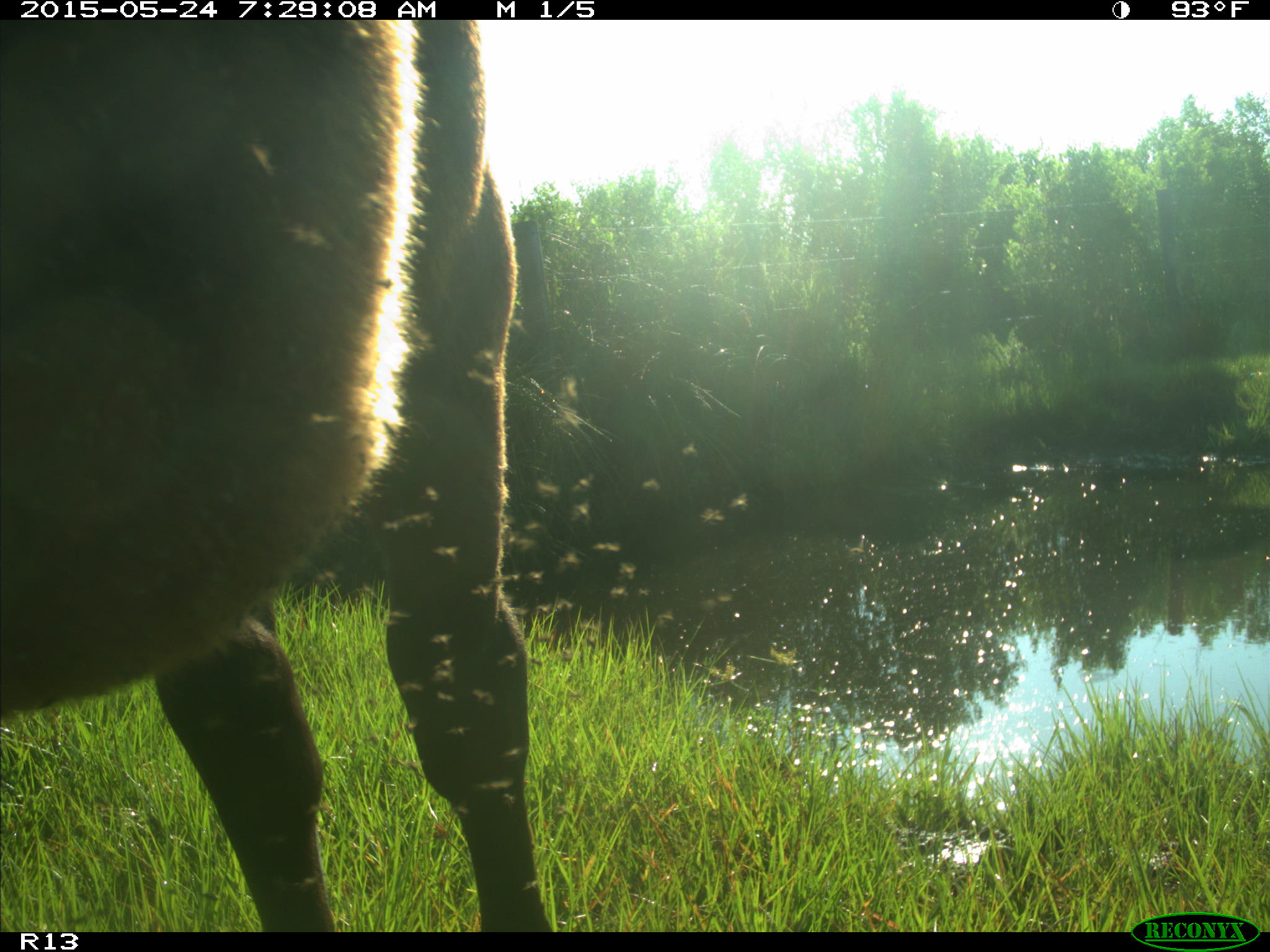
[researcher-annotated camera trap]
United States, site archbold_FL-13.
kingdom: Animalia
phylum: Chordata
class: Mammalia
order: Artiodactyla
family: Bovidae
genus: Bos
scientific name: Bos taurus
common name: domestic cow